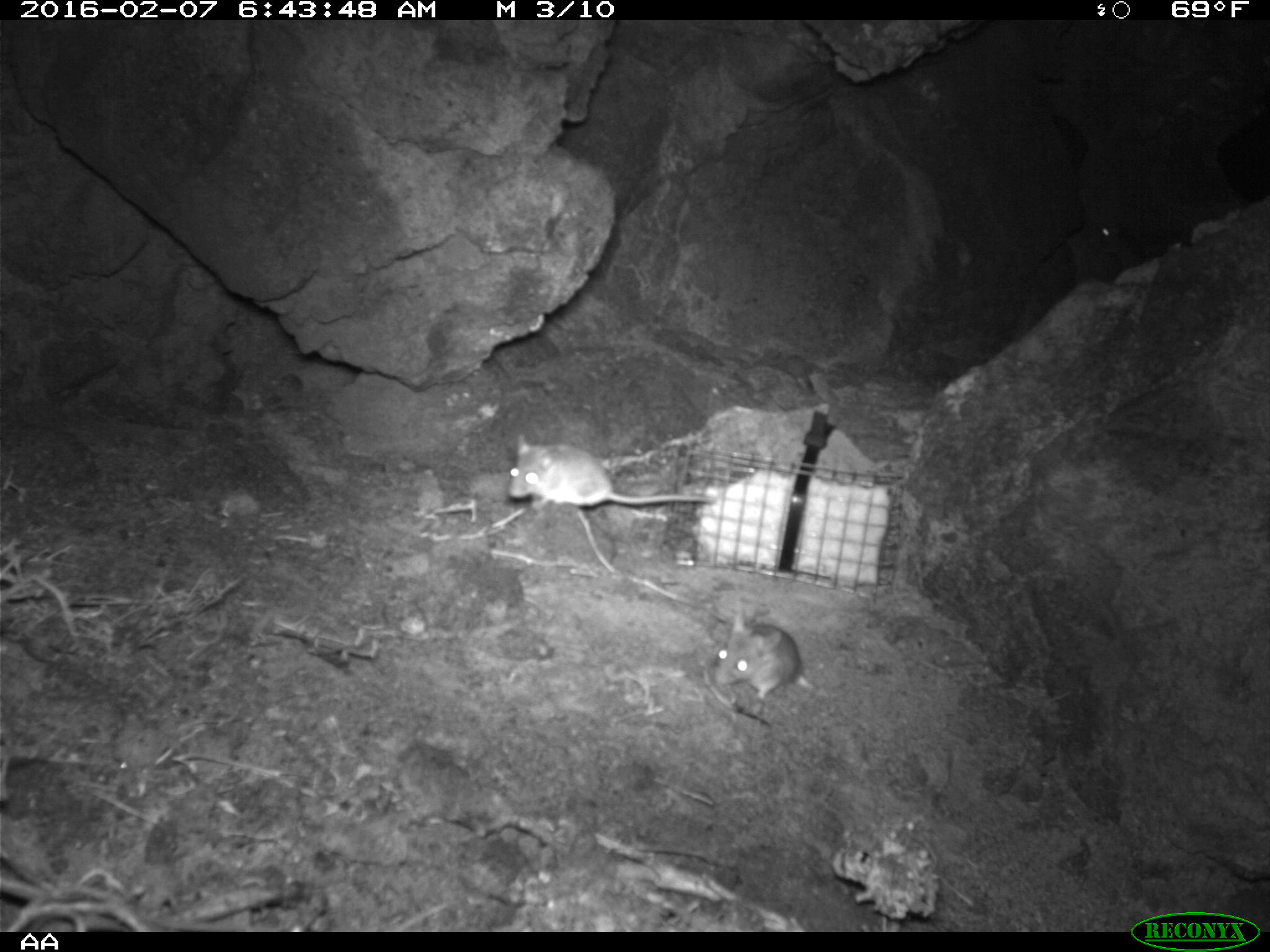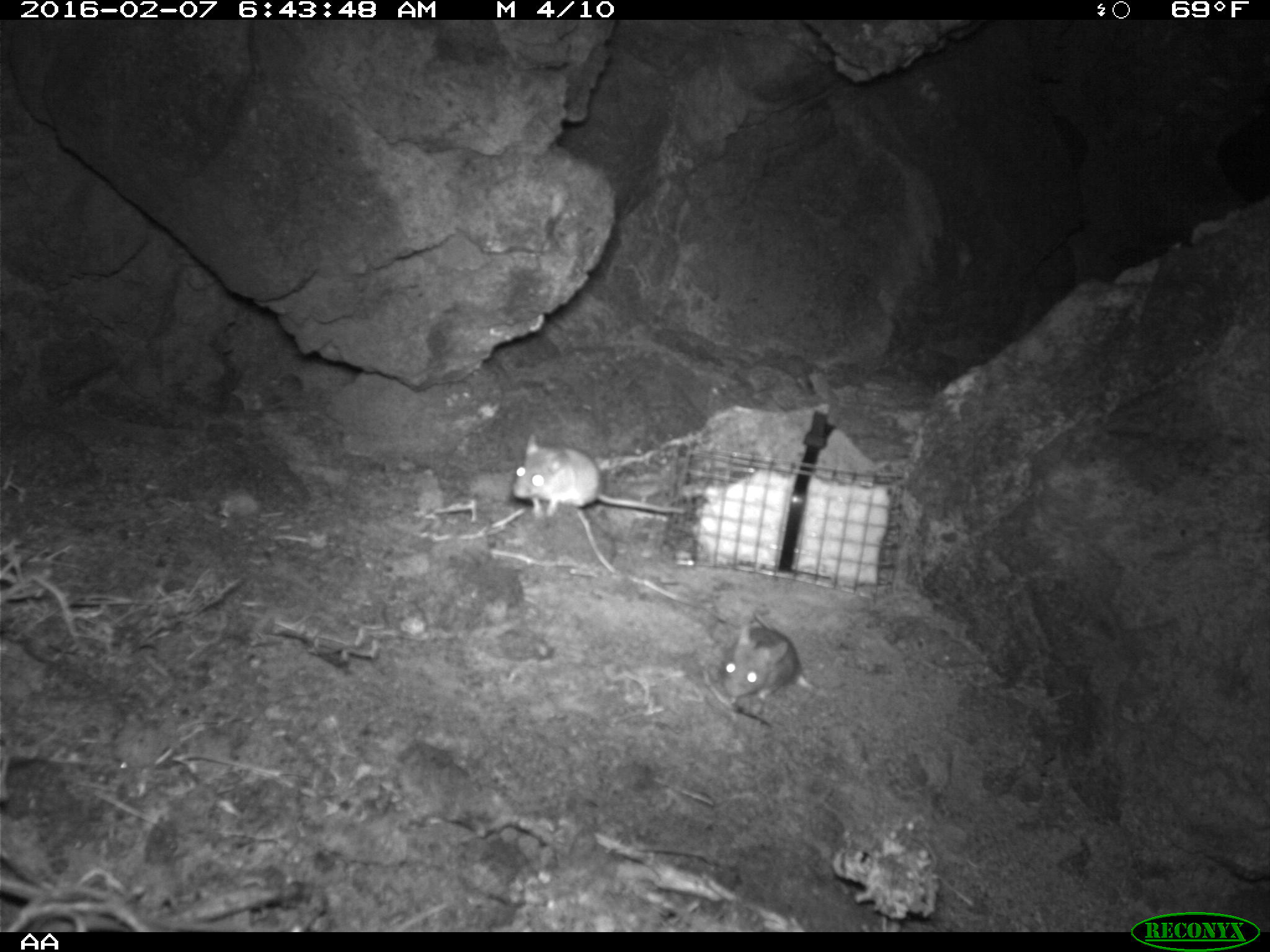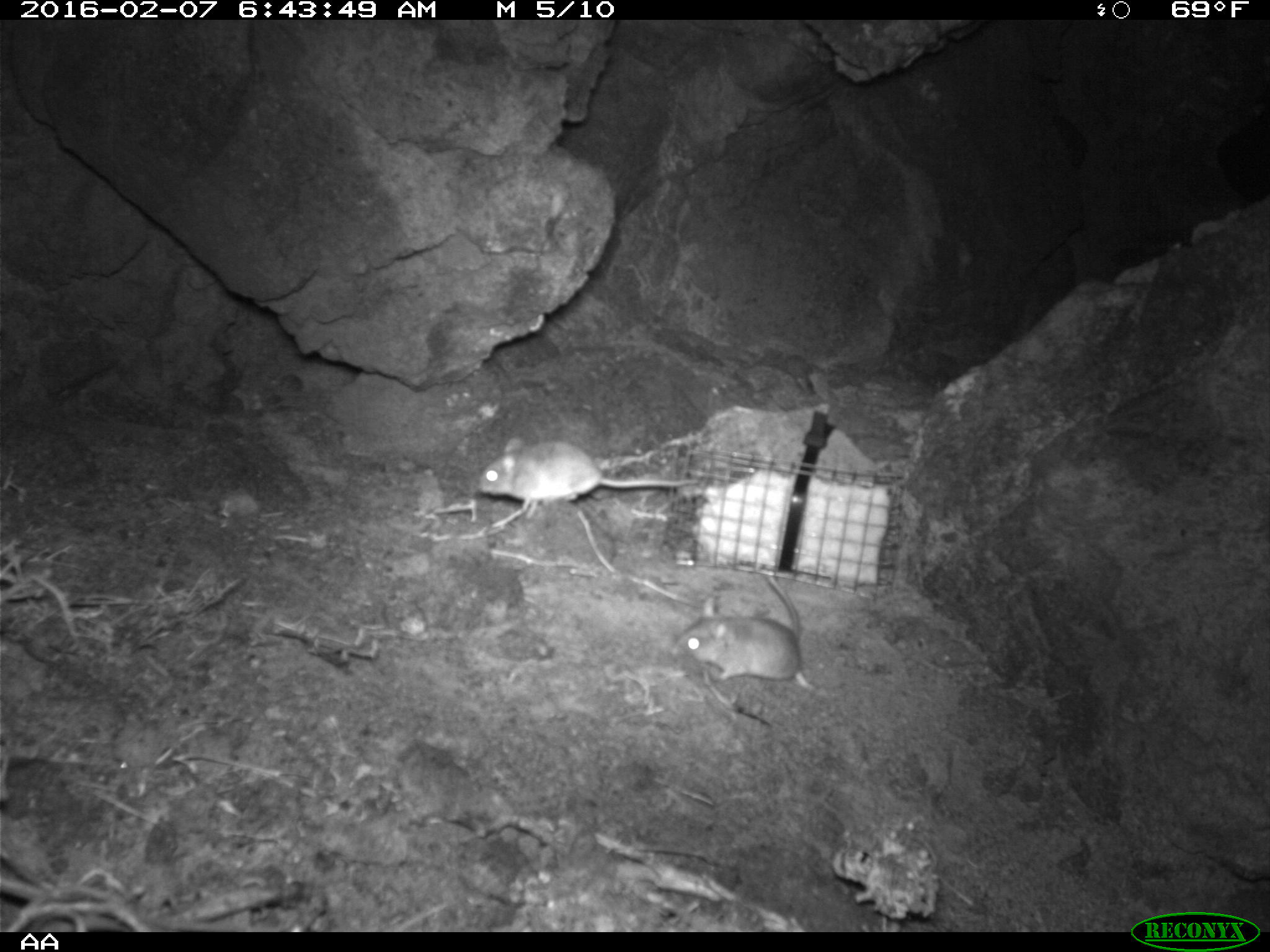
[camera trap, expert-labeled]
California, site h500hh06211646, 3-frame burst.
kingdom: Animalia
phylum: Chordata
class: Mammalia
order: Rodentia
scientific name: Rodentia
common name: rodent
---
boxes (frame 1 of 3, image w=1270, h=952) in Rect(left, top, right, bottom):
rodent: Rect(504, 432, 717, 510); Rect(711, 608, 823, 705); Rect(1083, 222, 1119, 242)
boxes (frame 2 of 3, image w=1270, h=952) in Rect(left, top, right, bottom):
rodent: Rect(504, 427, 691, 519); Rect(706, 622, 802, 717)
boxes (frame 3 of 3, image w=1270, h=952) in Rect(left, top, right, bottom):
rodent: Rect(477, 435, 698, 519); Rect(669, 578, 812, 689)